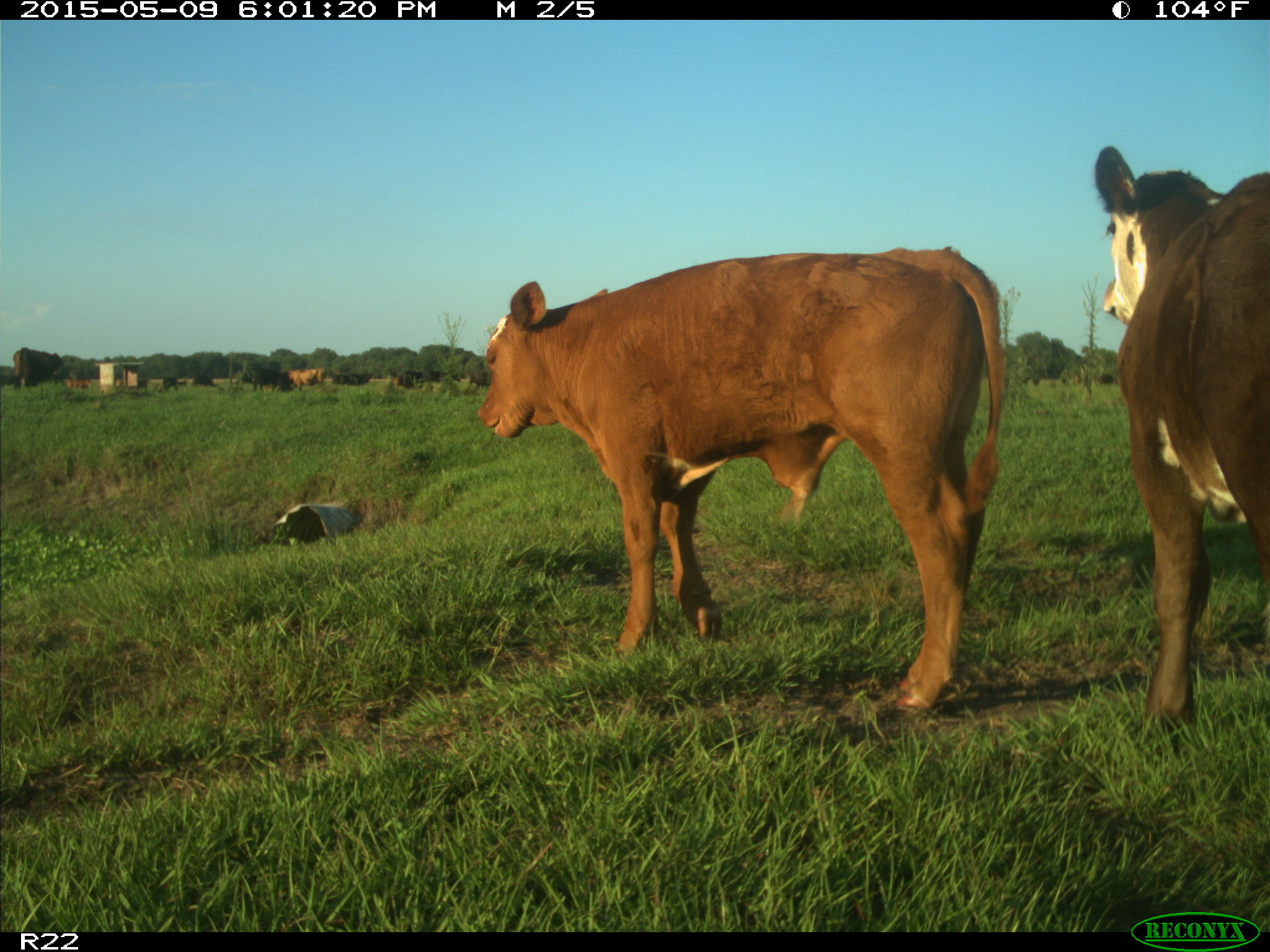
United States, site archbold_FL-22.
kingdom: Animalia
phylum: Chordata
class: Mammalia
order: Artiodactyla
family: Bovidae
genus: Bos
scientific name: Bos taurus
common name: domestic cow